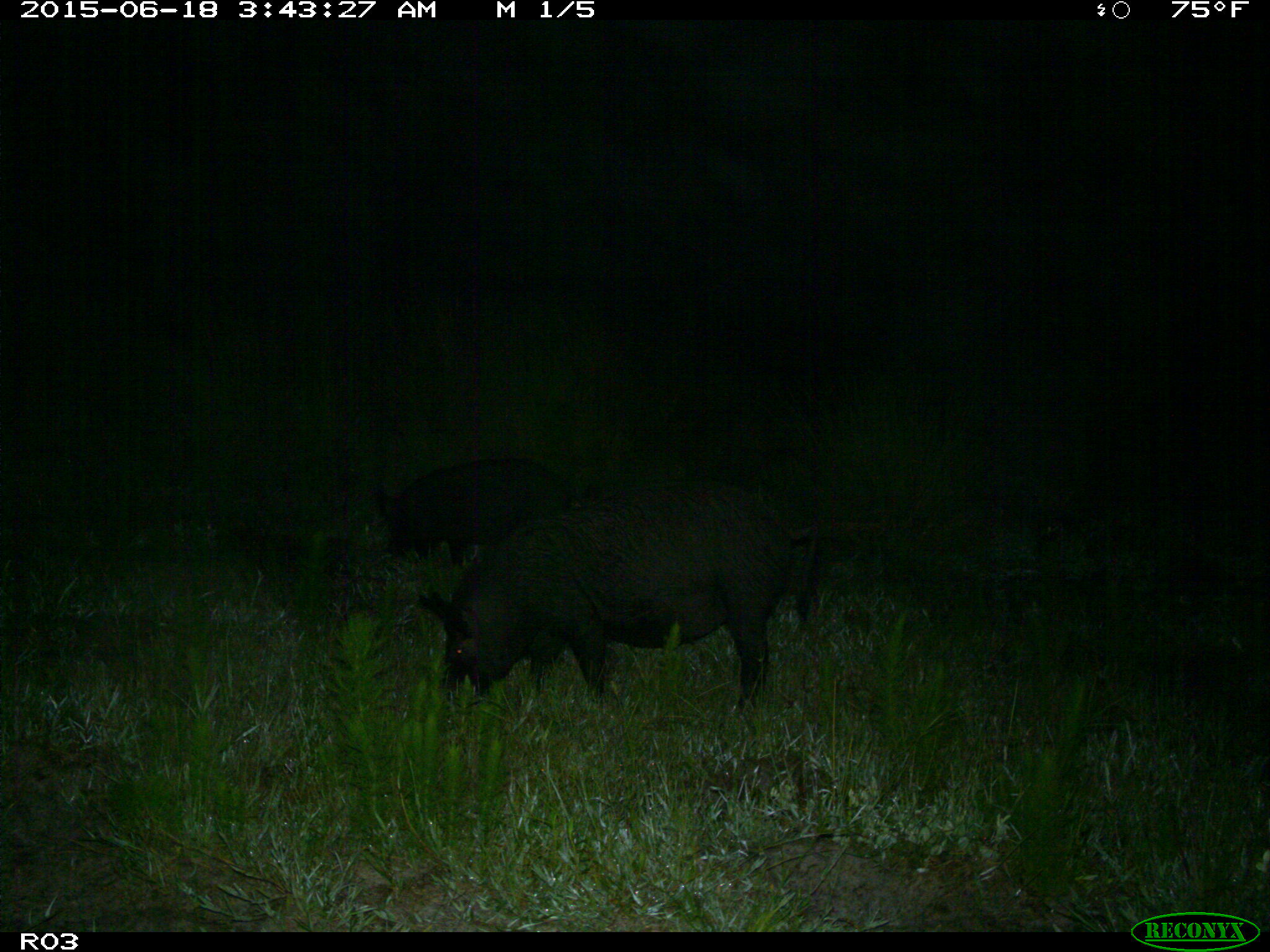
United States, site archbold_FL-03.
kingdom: Animalia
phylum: Chordata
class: Mammalia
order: Artiodactyla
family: Suidae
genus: Sus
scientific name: Sus scrofa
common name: wild boar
Sus scrofa (wild boar).